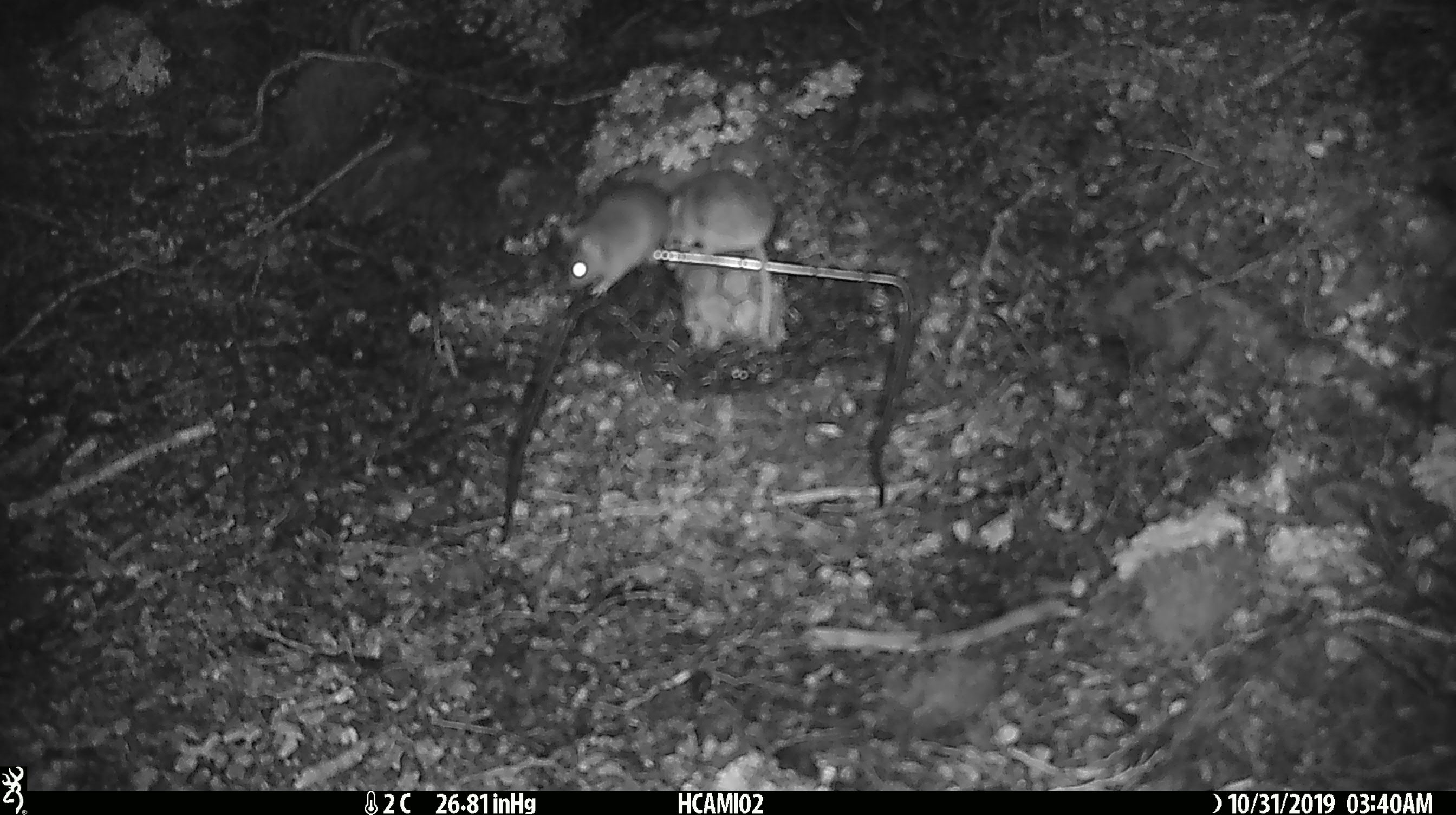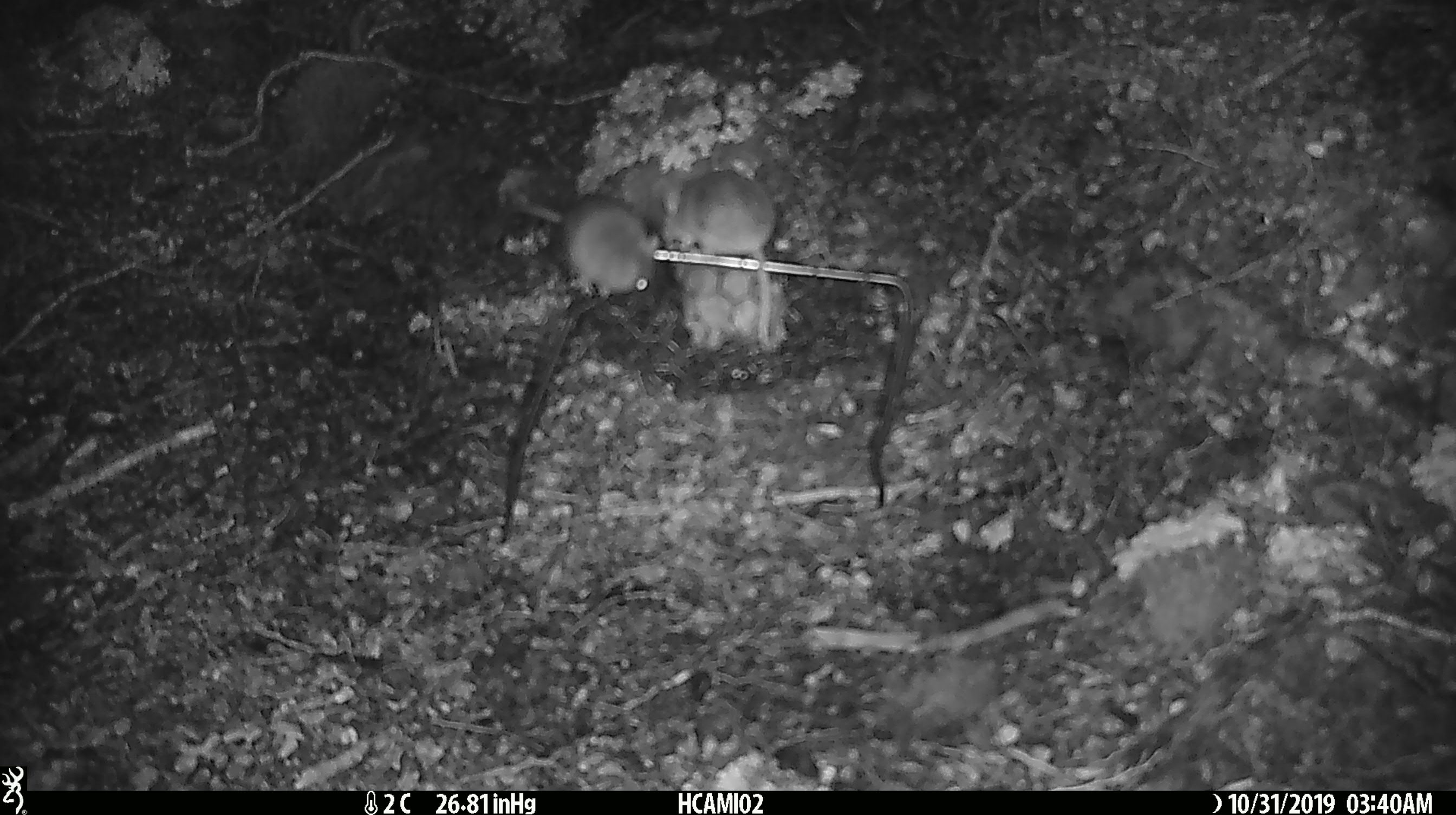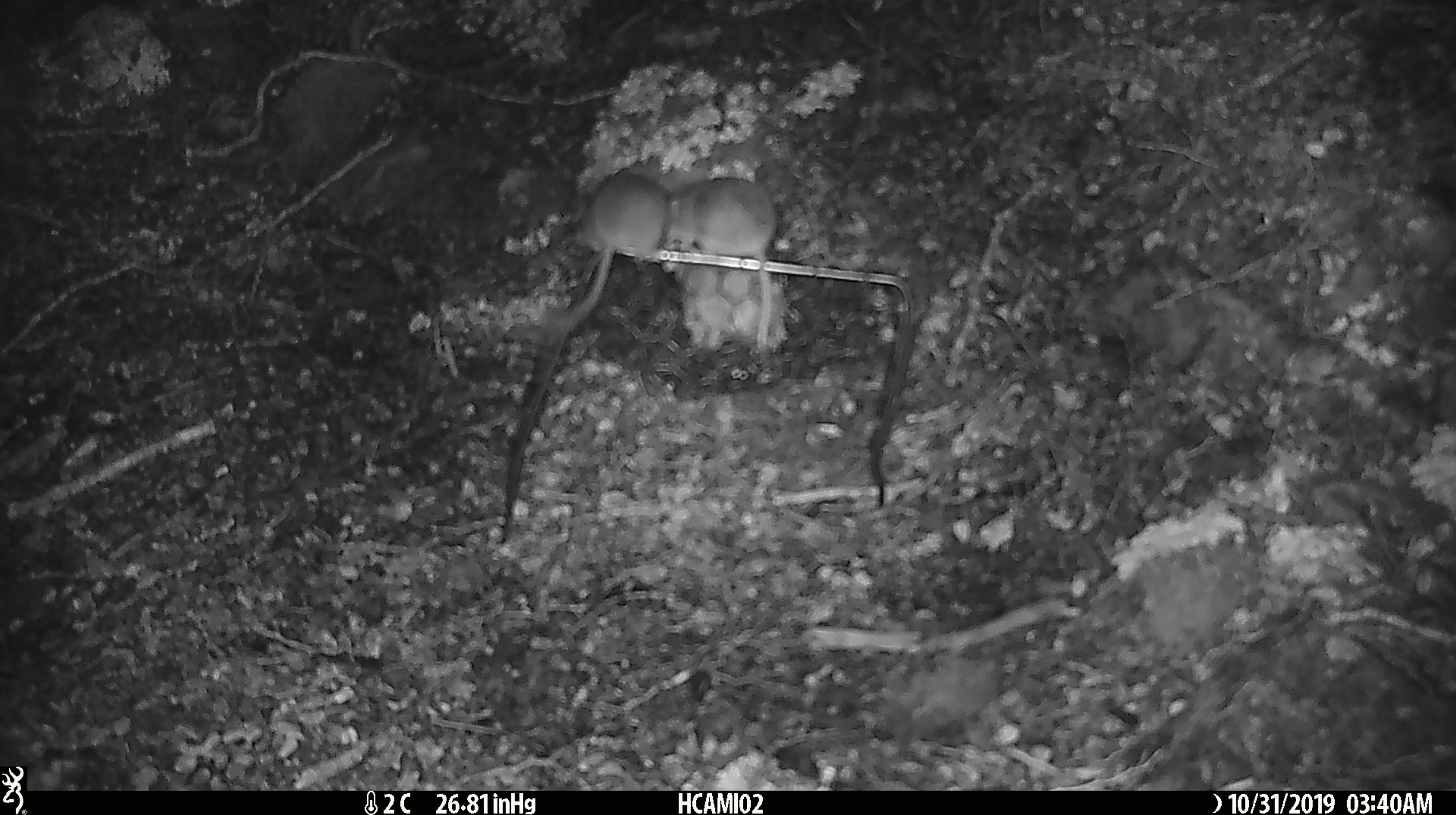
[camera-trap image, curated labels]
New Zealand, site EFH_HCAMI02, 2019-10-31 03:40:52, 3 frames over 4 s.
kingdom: Animalia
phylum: Chordata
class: Mammalia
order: Rodentia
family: Muridae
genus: Mus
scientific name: Mus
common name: mouse